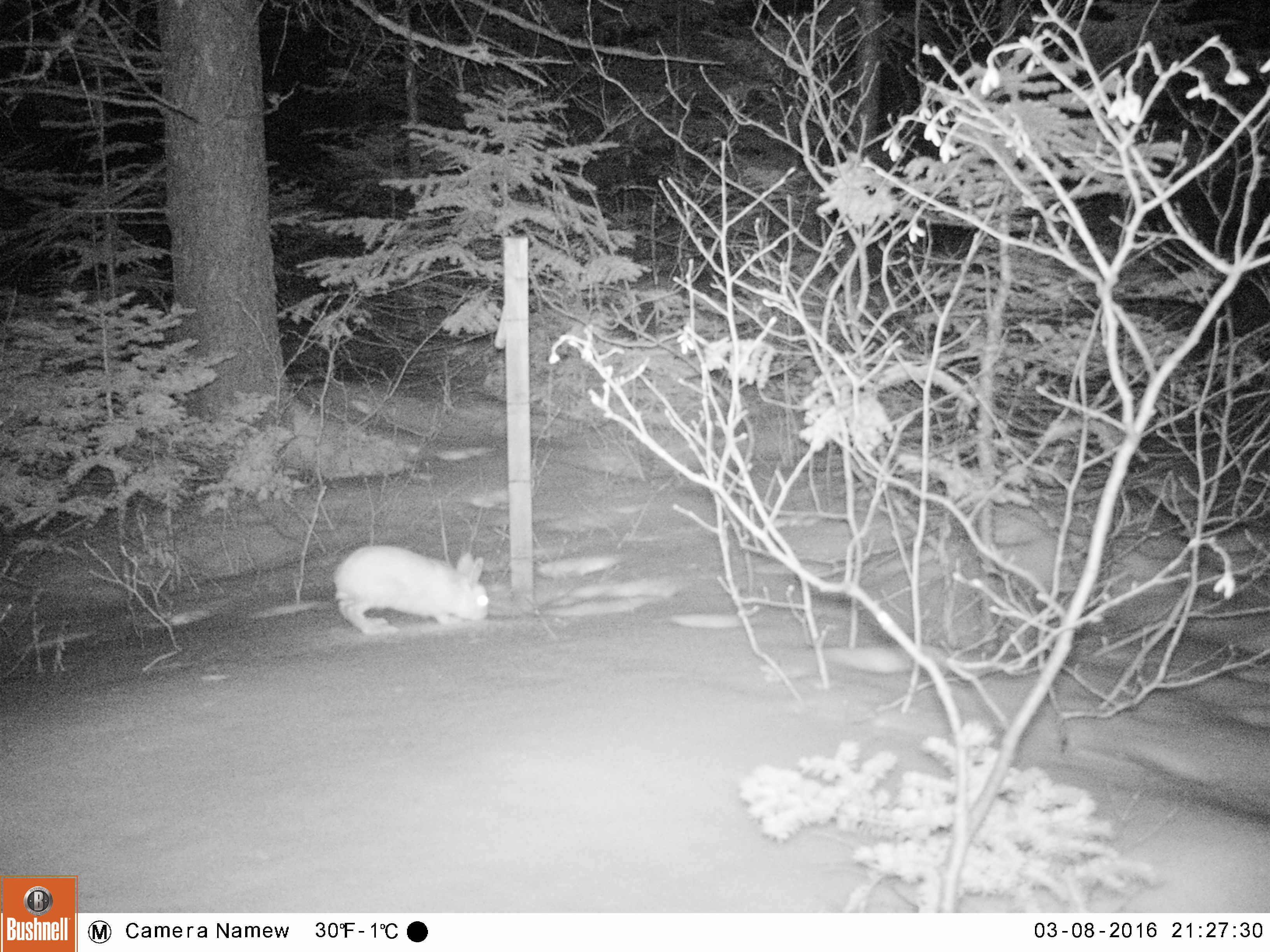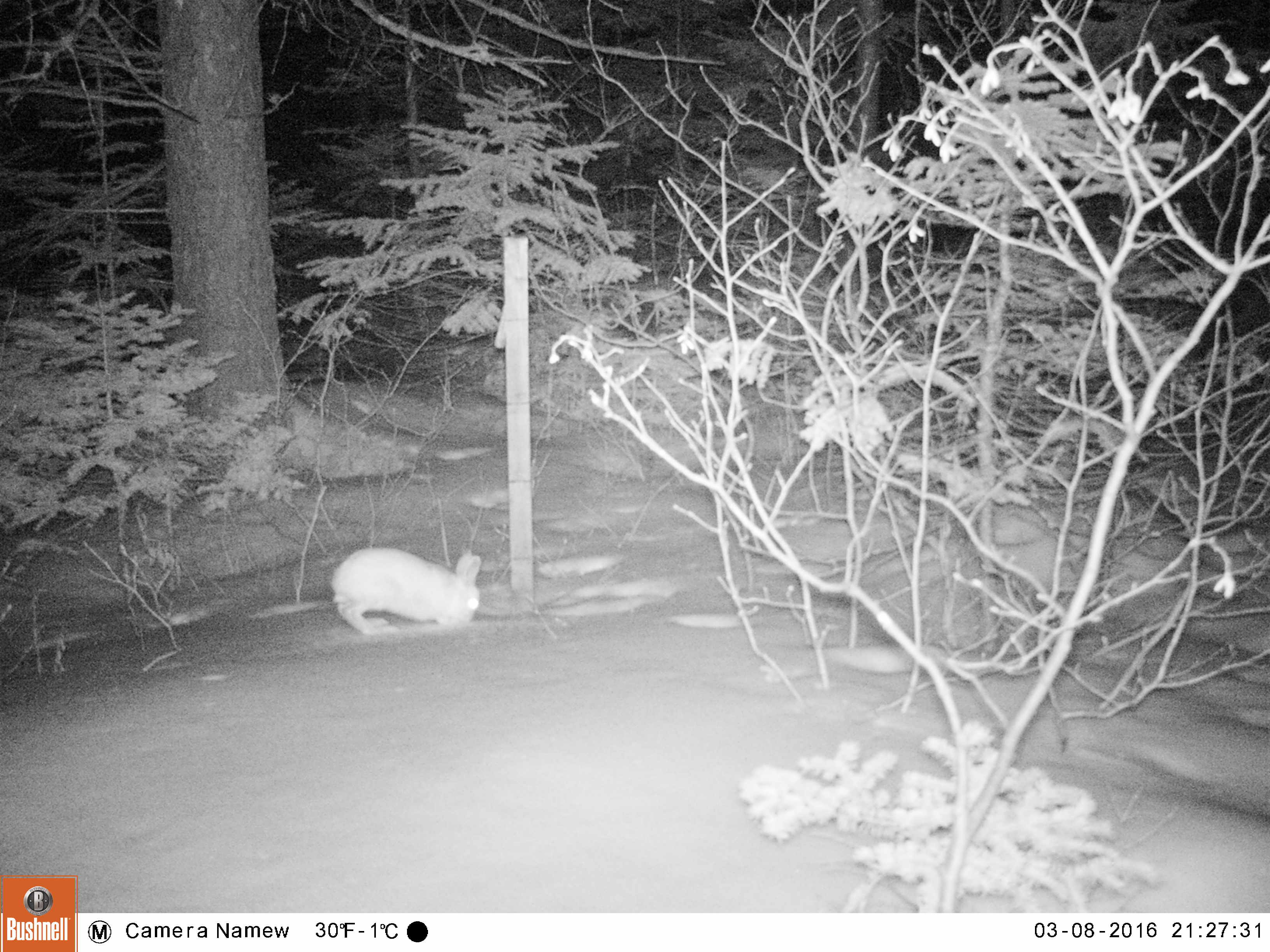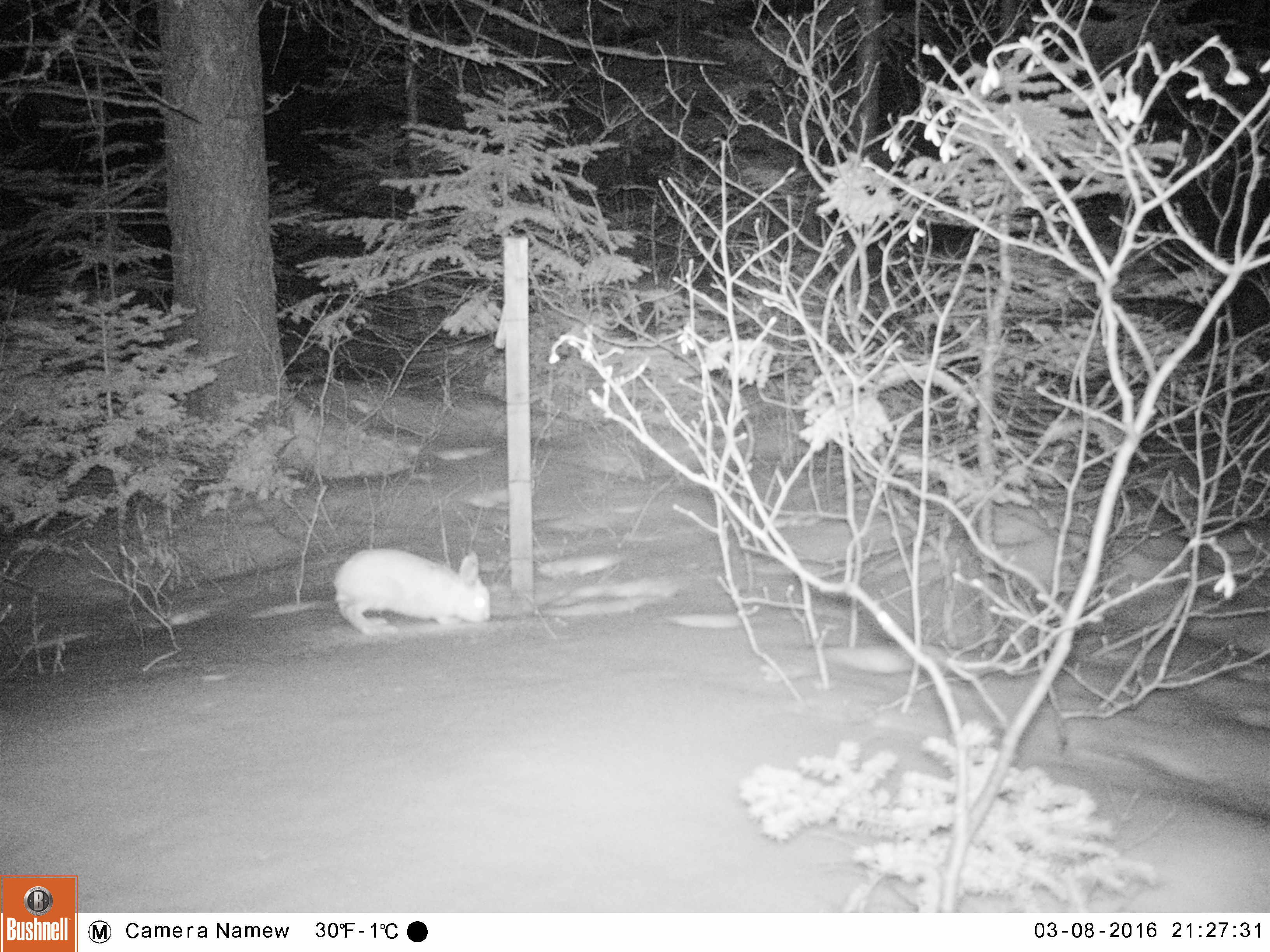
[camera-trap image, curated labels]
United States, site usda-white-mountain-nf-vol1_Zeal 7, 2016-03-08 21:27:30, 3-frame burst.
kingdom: Animalia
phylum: Chordata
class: Mammalia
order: Lagomorpha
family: Leporidae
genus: Lepus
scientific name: Lepus americanus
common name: snowshoe hare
Snowshoe hare (Lepus americanus).